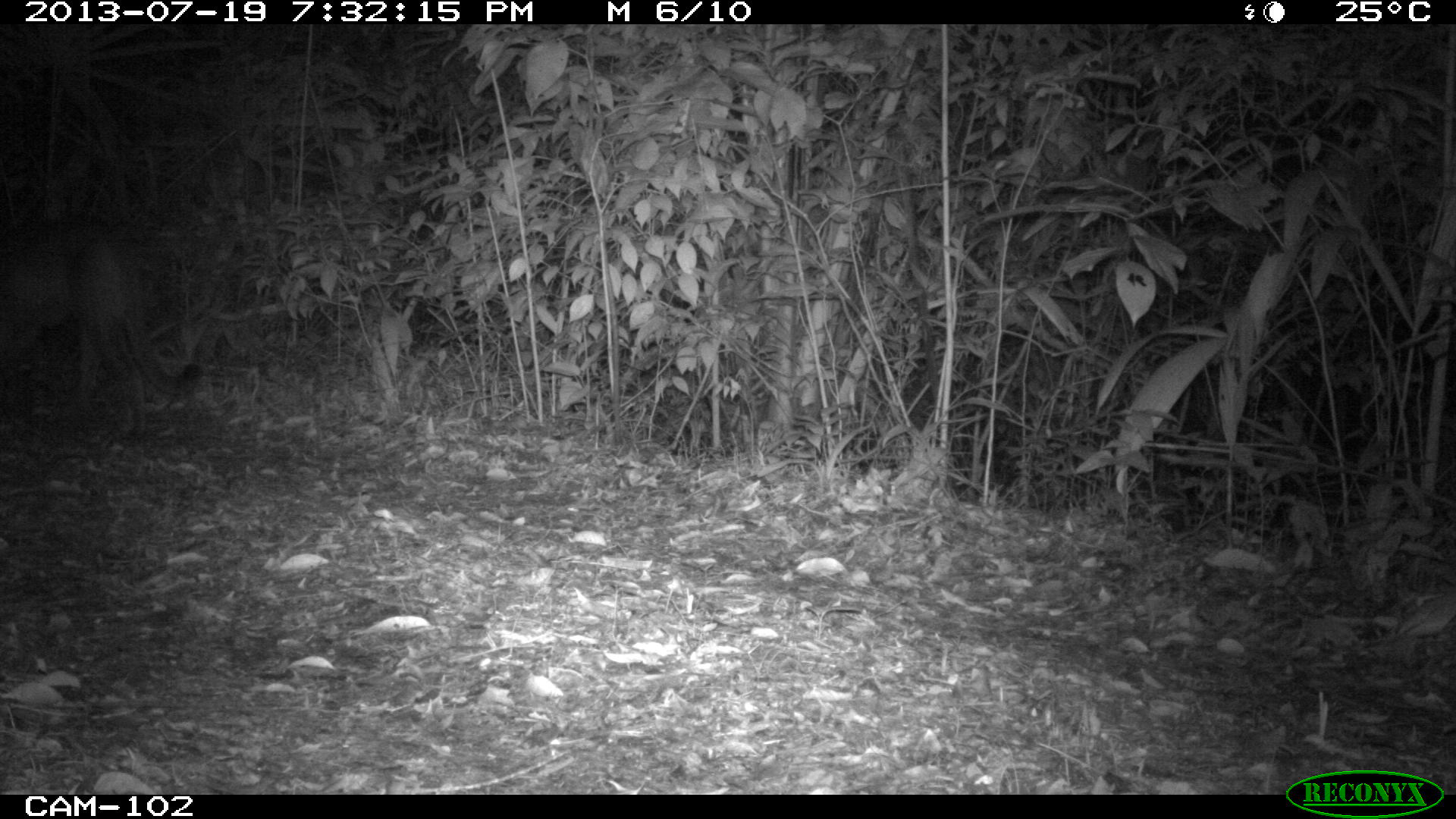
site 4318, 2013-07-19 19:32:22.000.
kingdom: Animalia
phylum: Chordata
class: Mammalia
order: Carnivora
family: Felidae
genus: Puma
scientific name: Puma concolor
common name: mountain lion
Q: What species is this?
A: Puma concolor (mountain lion).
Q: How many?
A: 1.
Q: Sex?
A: Male.